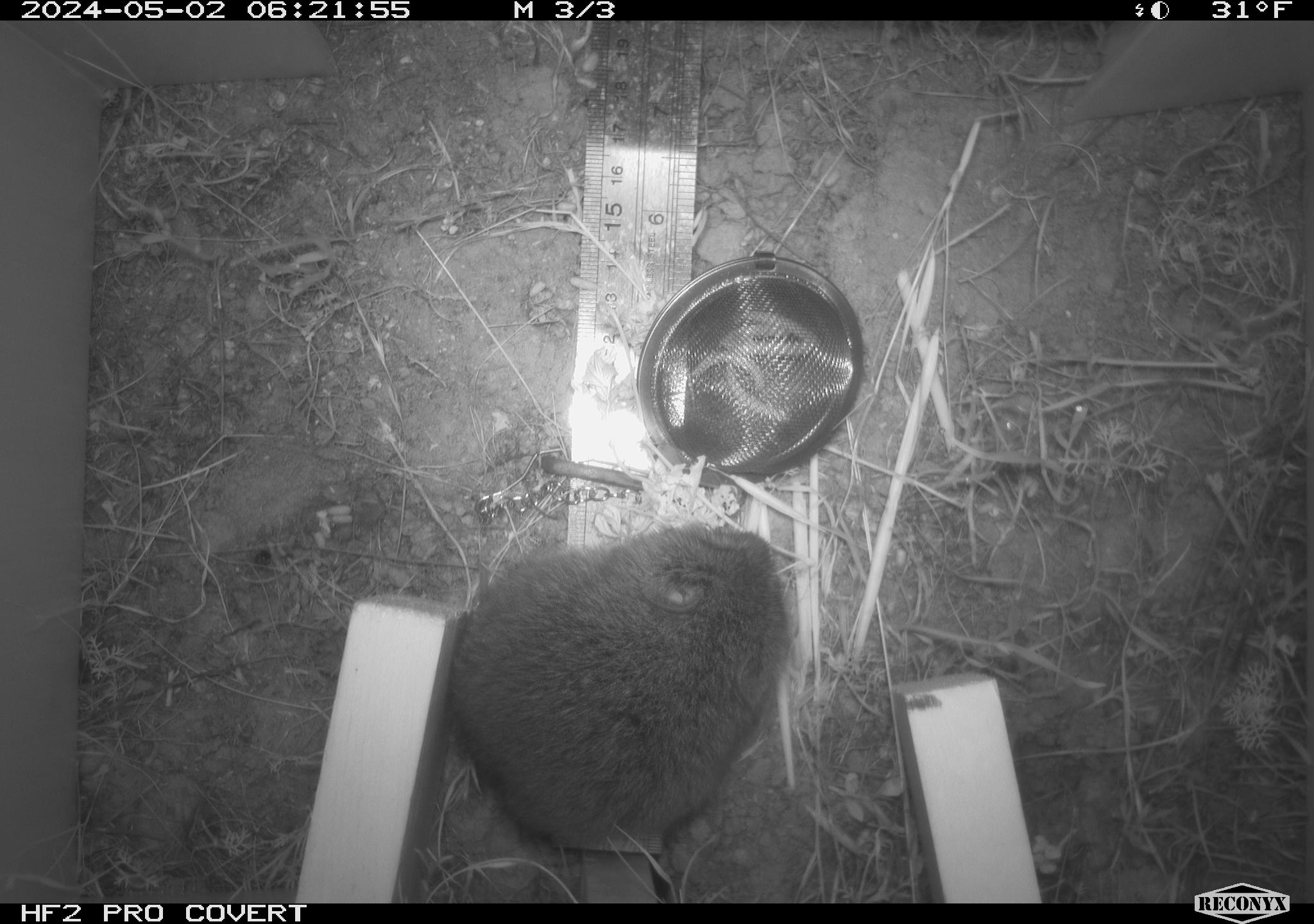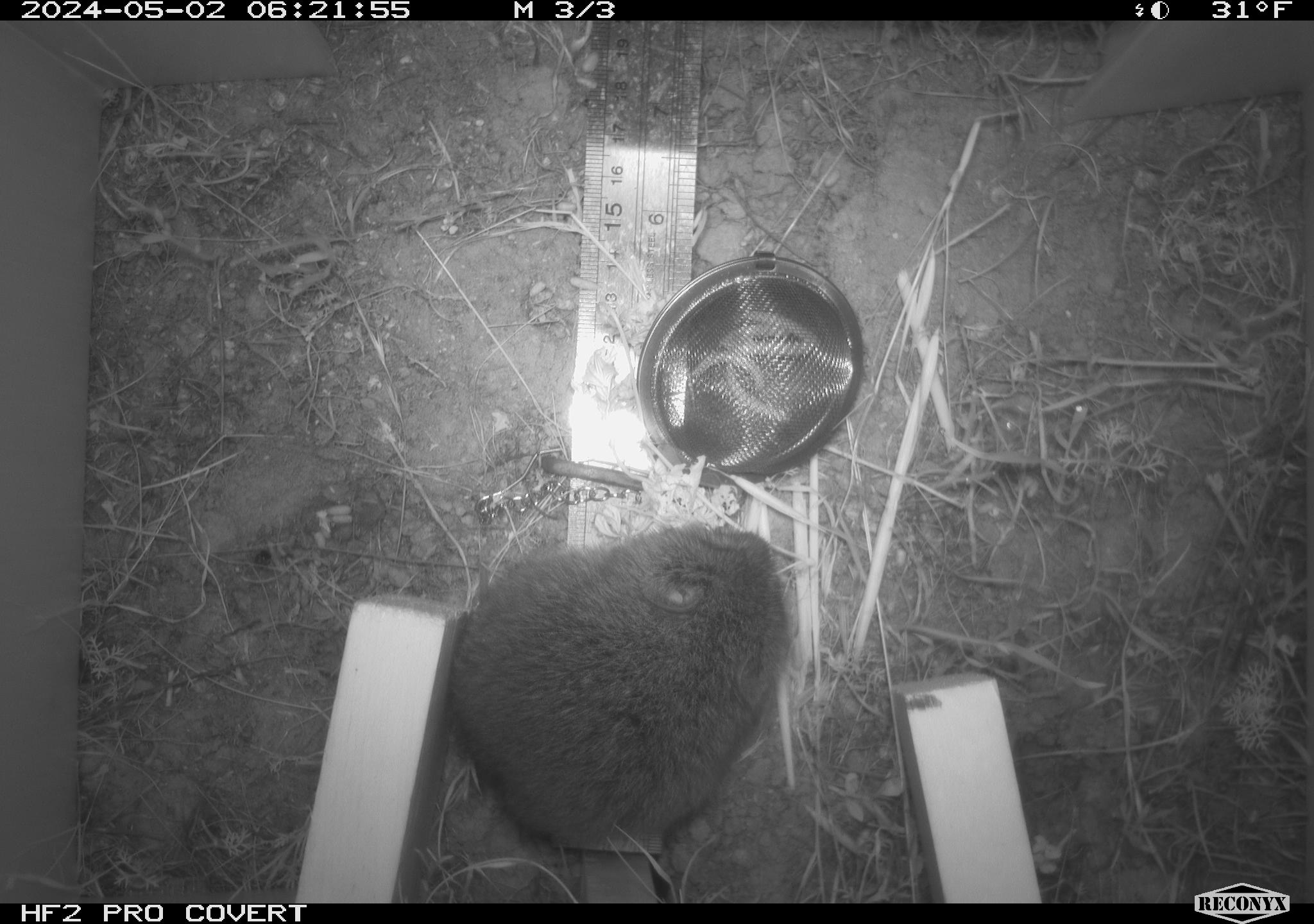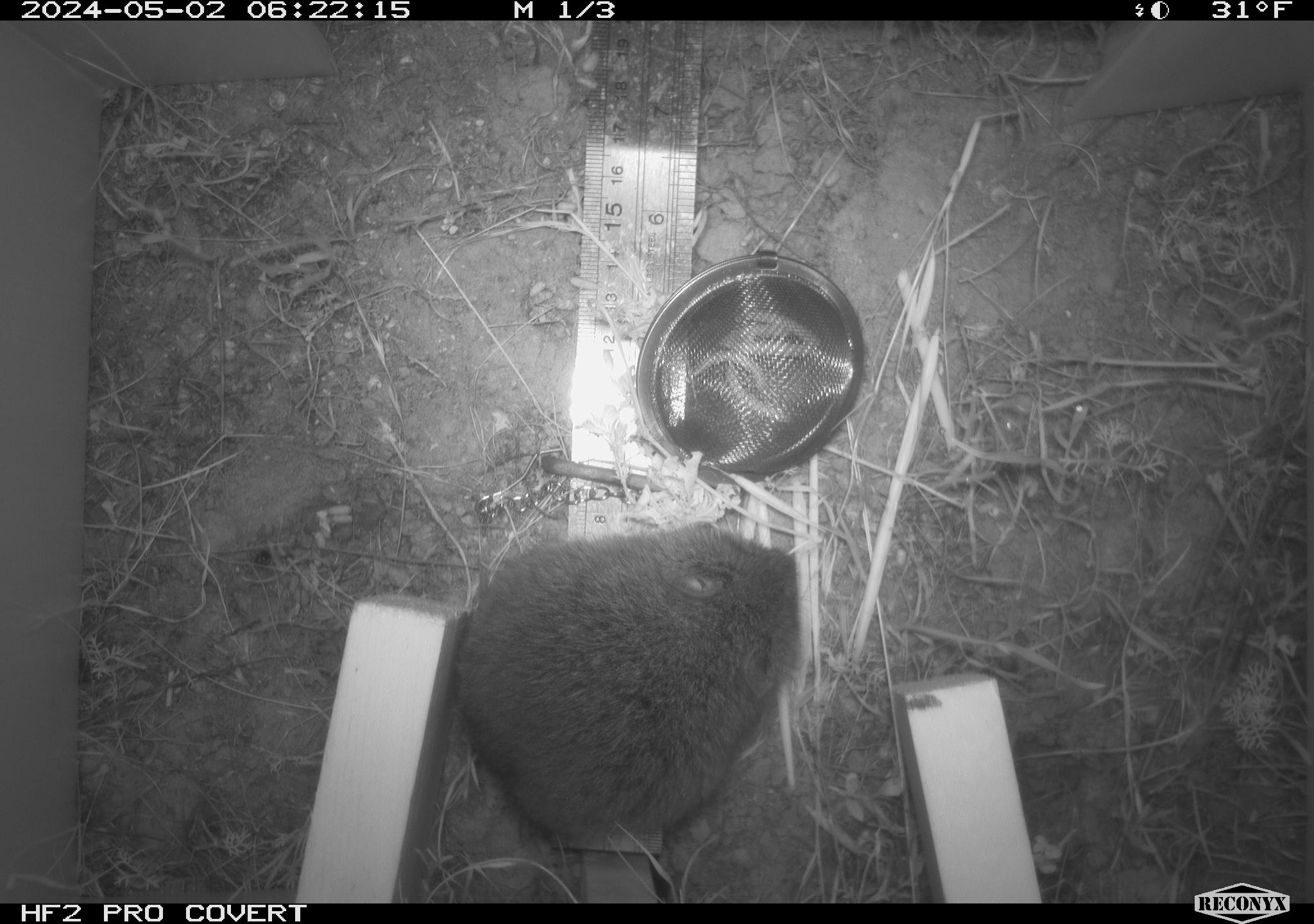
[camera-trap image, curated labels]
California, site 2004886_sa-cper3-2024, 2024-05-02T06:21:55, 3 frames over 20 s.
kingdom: Animalia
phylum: Chordata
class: Mammalia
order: Rodentia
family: Cricetidae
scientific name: Arvicolinae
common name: voles, lemmings, and muskrats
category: arvicolinae subfamily